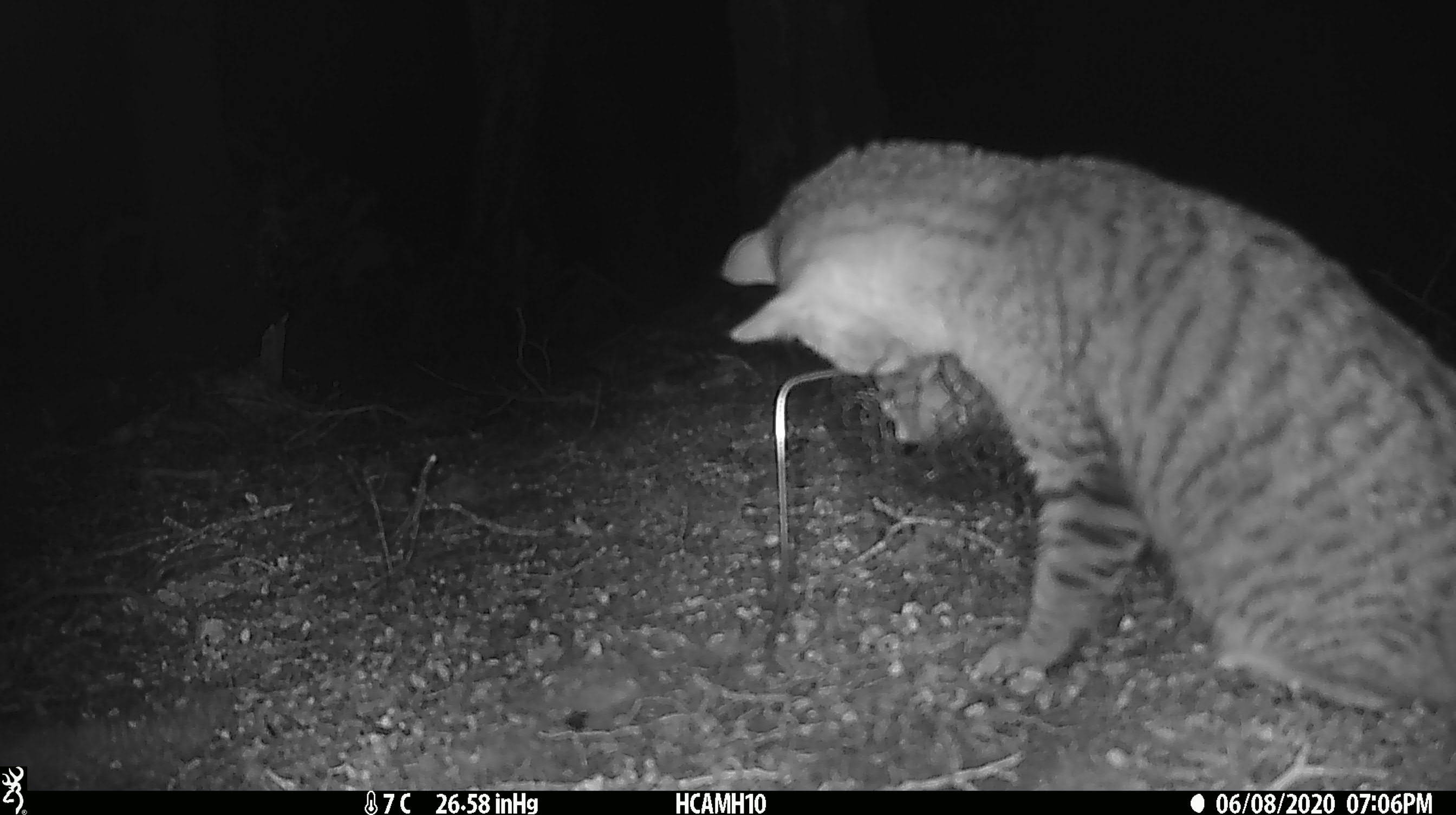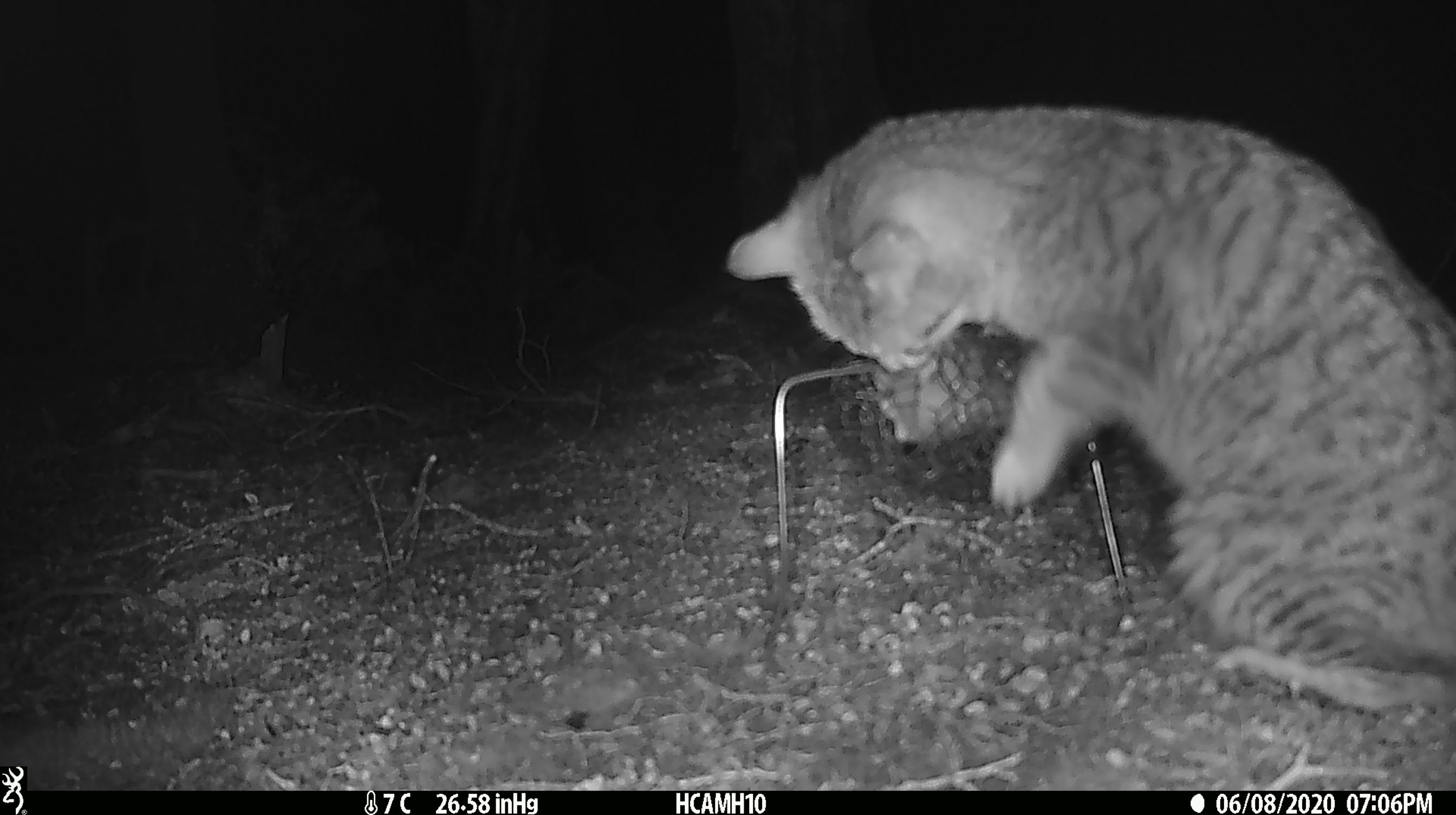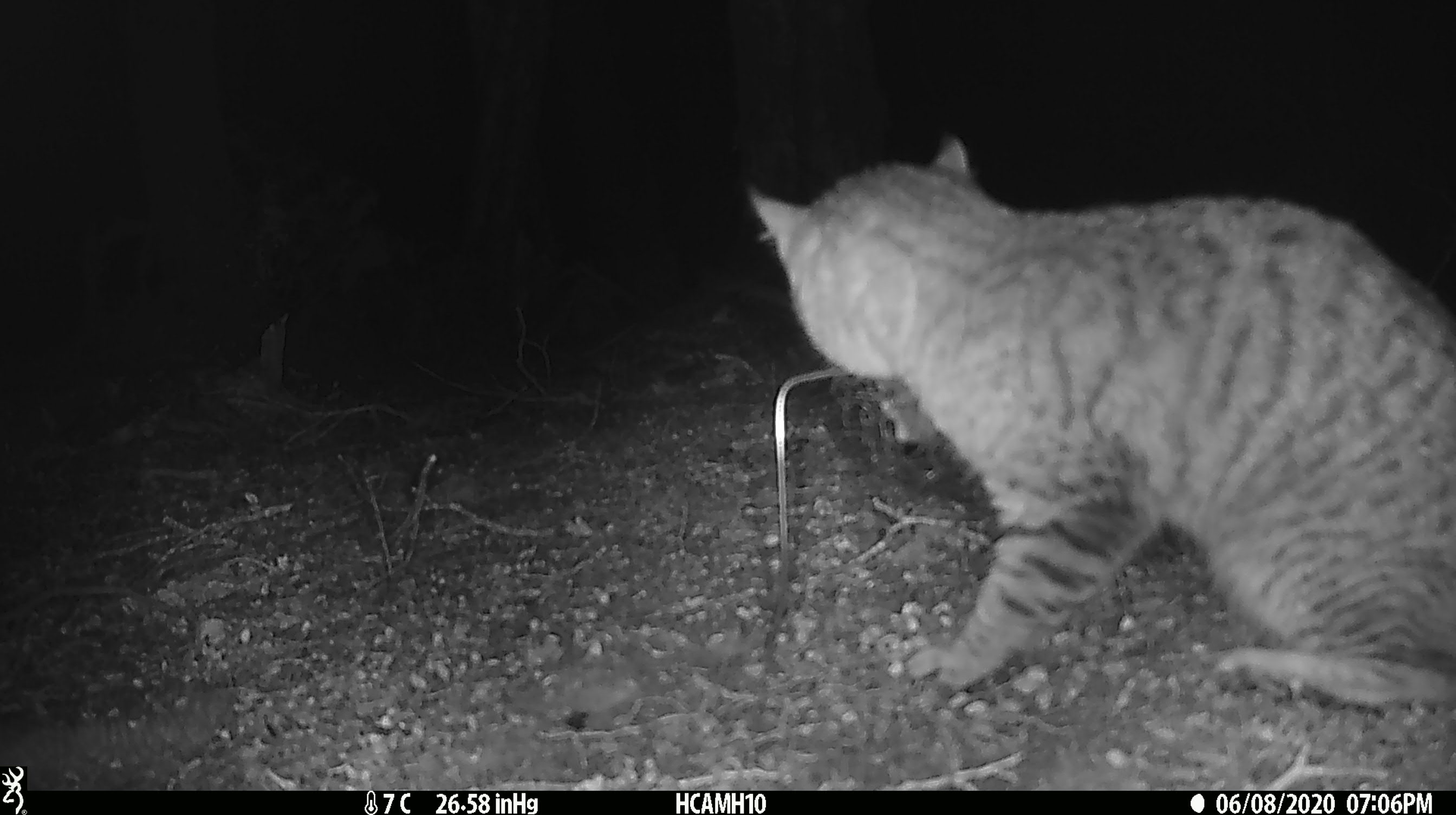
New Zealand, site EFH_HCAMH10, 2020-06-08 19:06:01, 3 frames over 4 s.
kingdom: Animalia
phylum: Chordata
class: Mammalia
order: Carnivora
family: Felidae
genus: Felis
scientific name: Felis catus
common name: domestic cat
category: cat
Cat (domestic cat) (Felis catus).